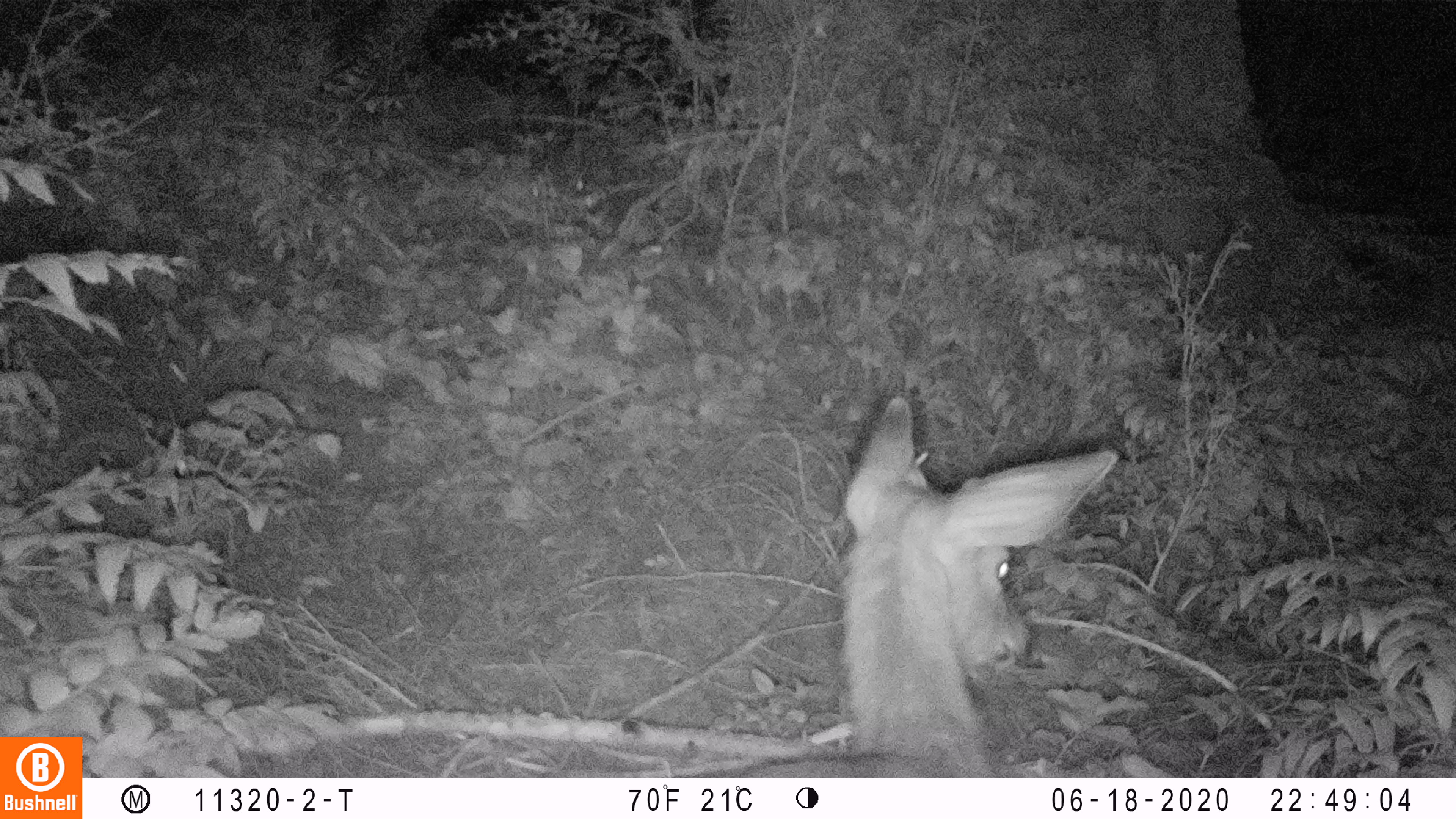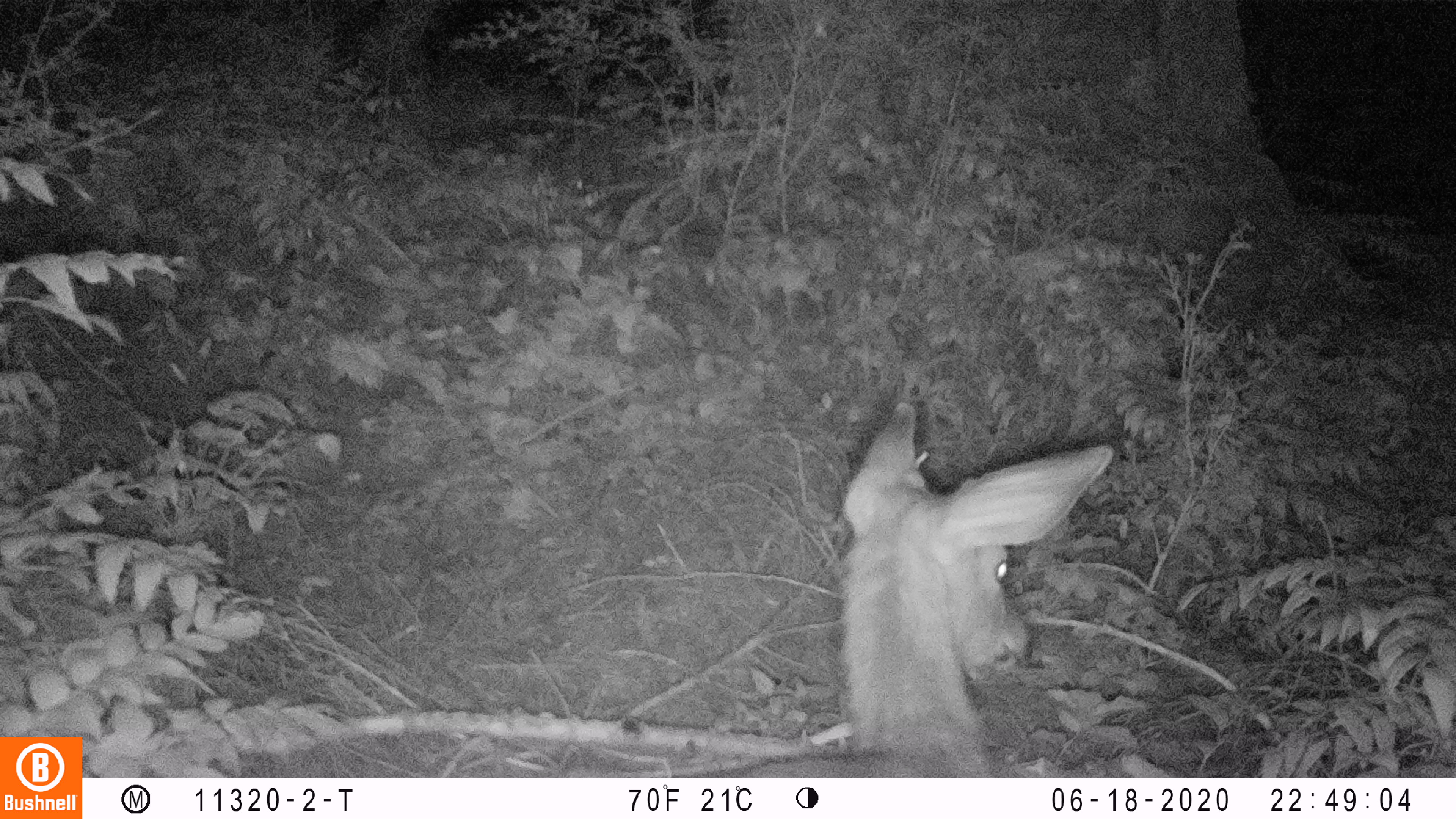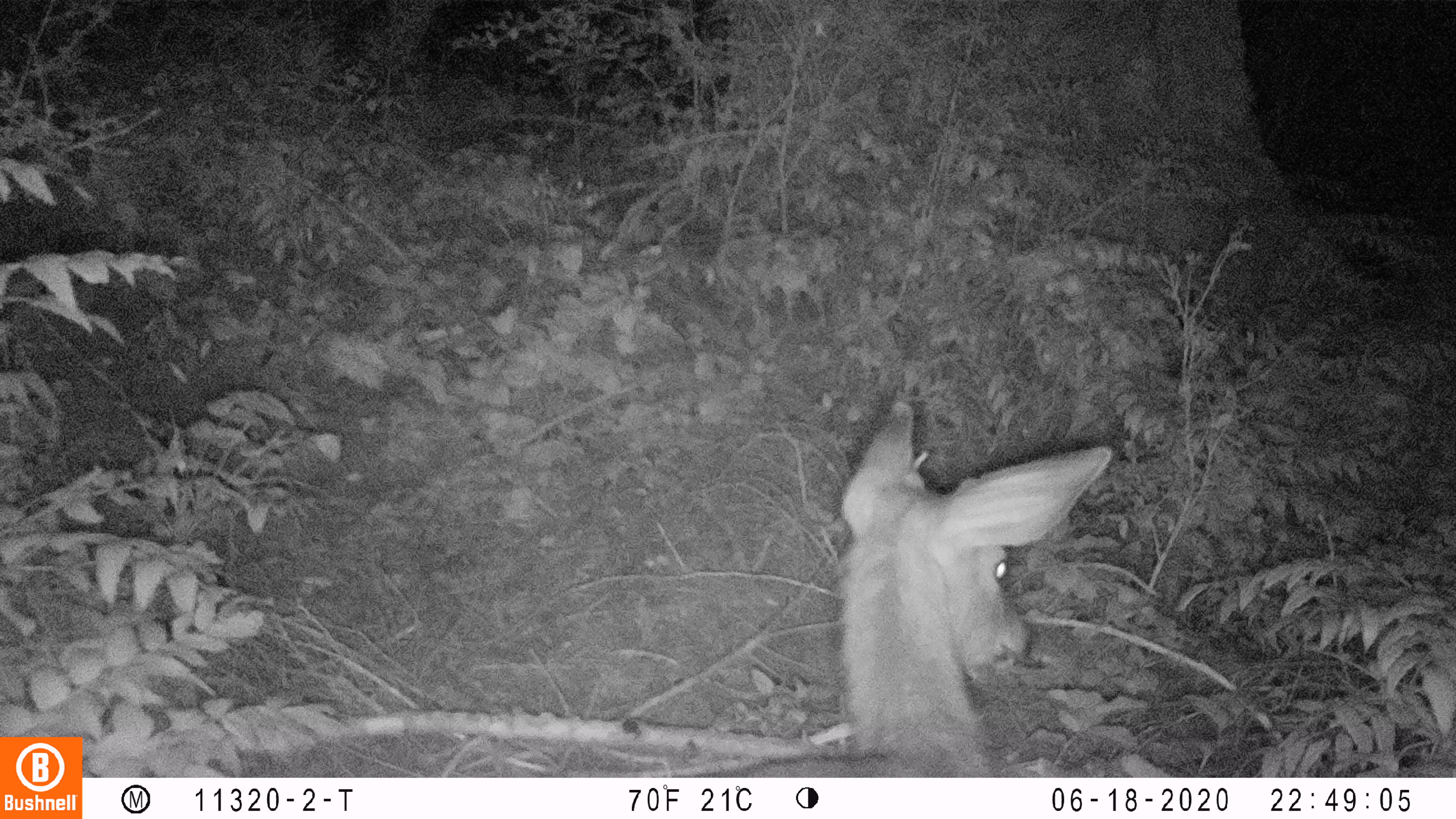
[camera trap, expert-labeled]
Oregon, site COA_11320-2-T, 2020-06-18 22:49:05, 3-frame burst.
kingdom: Animalia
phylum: Chordata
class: Mammalia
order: Artiodactyla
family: Cervidae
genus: Odocoileus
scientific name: Odocoileus hemionus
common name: black-tailed deer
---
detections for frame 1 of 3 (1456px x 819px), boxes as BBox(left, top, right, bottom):
black-tailed deer: BBox(704, 393, 1117, 772)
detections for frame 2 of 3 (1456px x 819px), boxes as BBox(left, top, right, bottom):
black-tailed deer: BBox(708, 391, 1125, 774)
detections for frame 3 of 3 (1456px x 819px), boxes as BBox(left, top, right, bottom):
black-tailed deer: BBox(698, 391, 1111, 774)